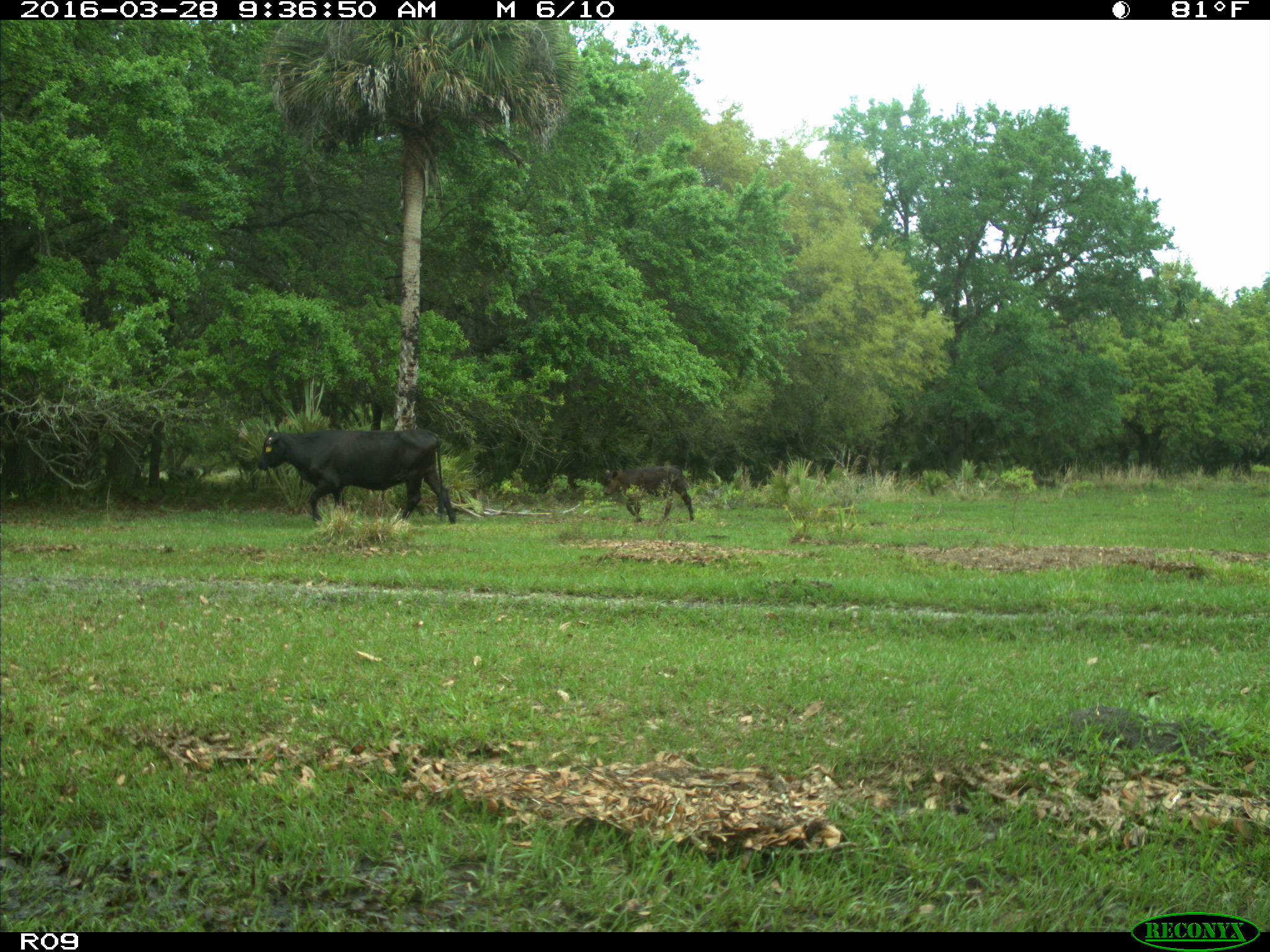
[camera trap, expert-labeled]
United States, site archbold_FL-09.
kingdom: Animalia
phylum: Chordata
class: Mammalia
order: Artiodactyla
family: Bovidae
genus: Bos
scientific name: Bos taurus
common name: domestic cow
Bos taurus (domestic cow).